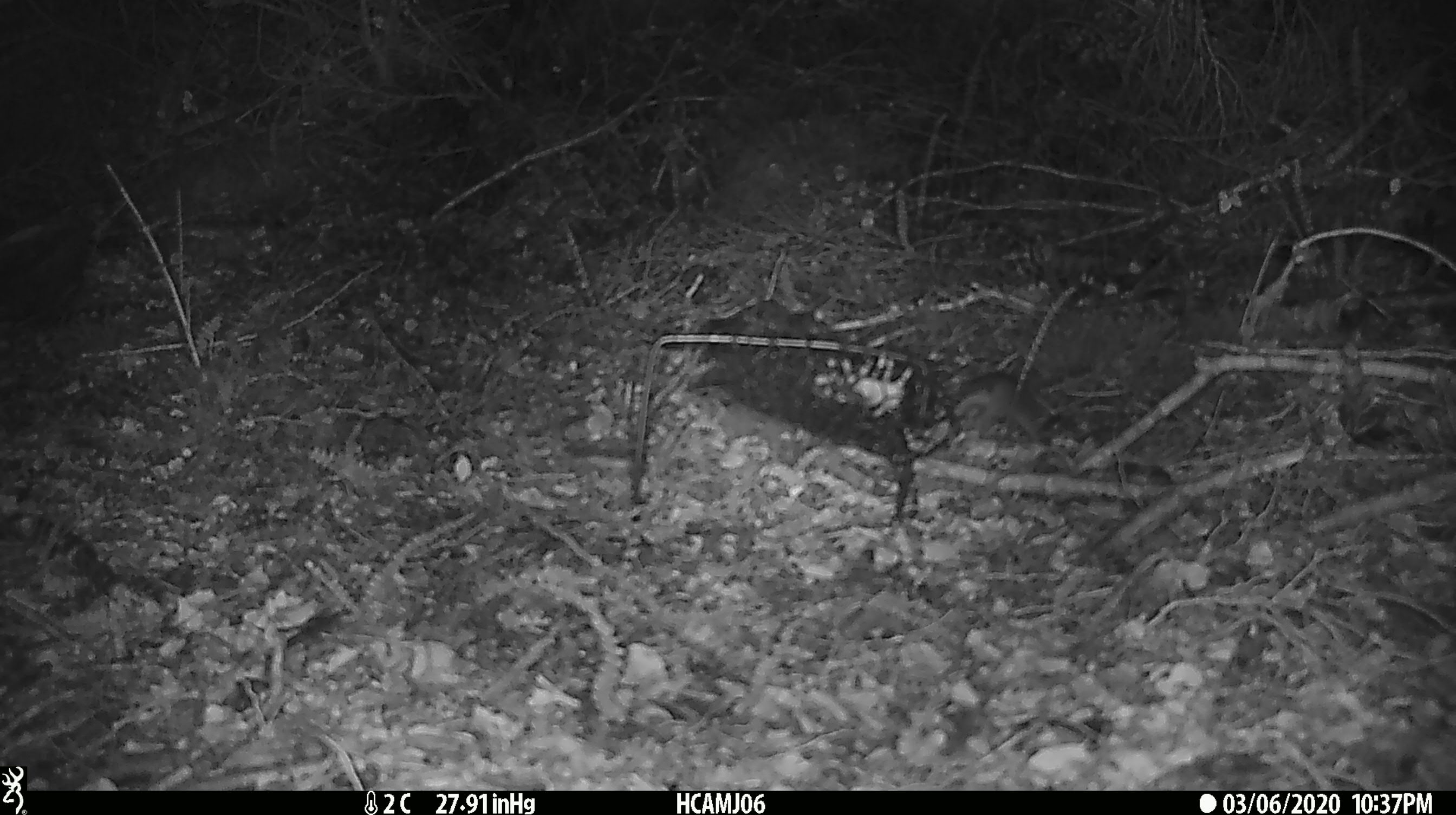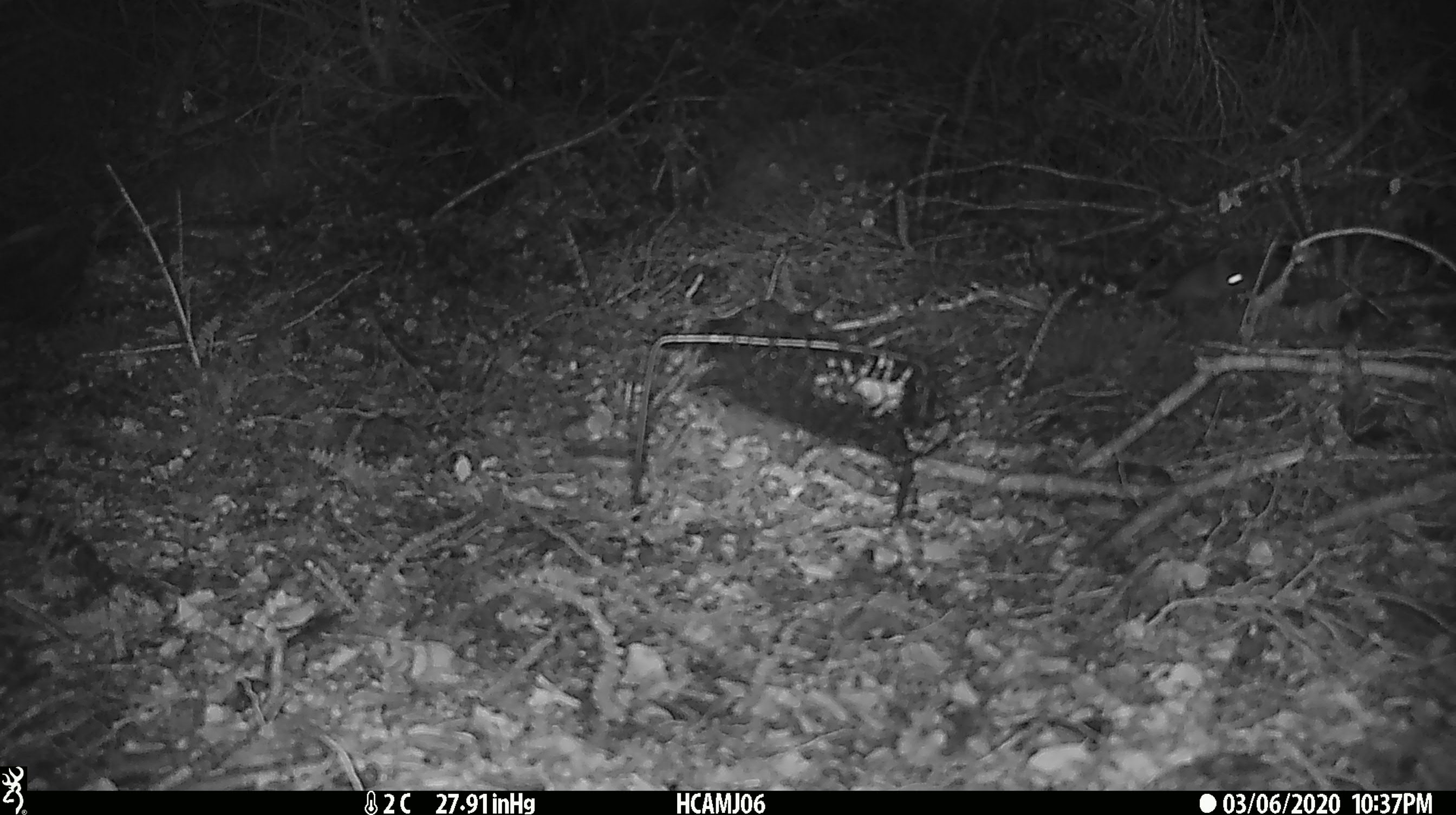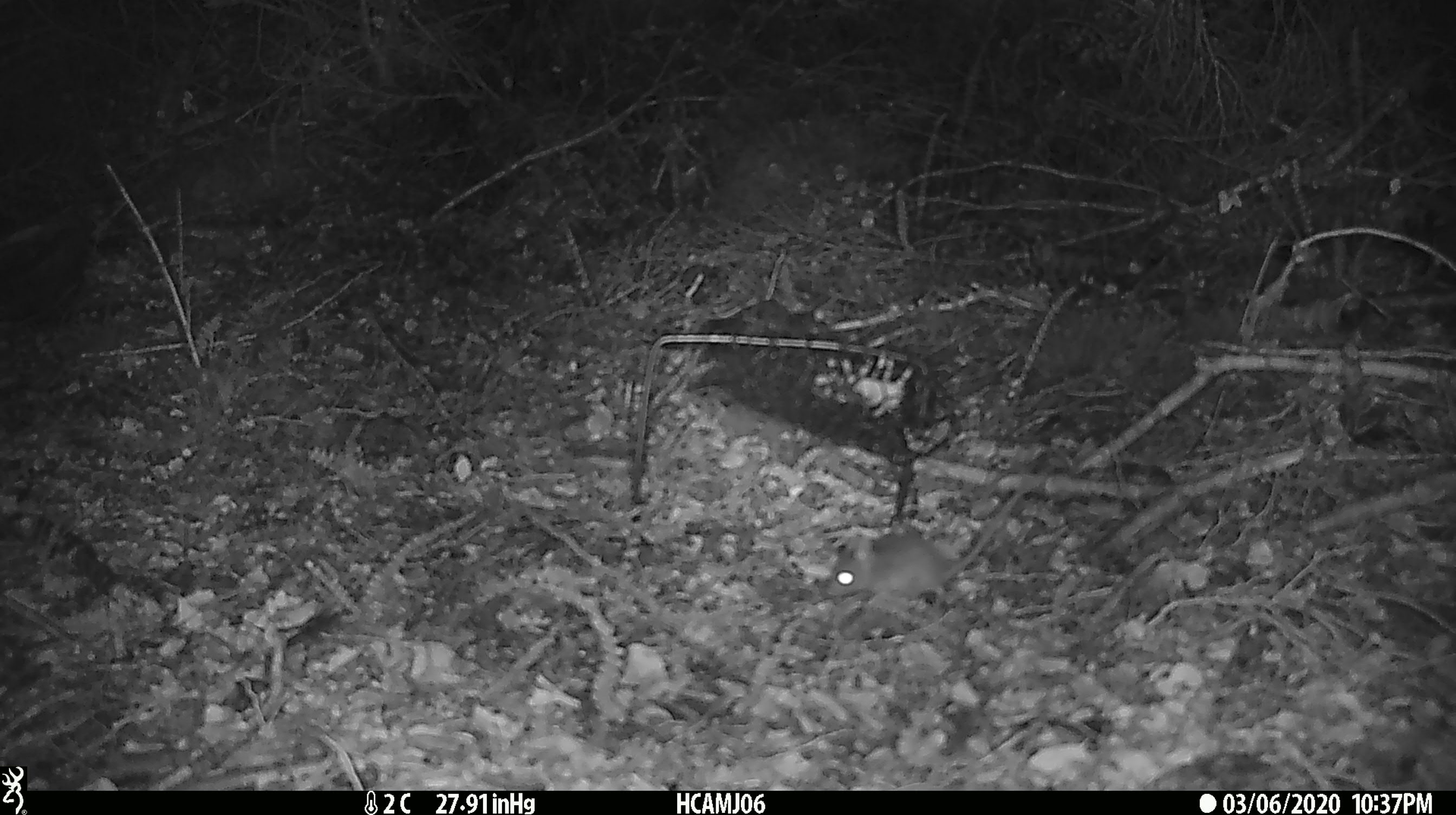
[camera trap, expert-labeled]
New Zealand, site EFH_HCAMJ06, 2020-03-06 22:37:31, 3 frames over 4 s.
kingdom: Animalia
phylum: Chordata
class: Mammalia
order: Rodentia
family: Muridae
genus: Mus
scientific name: Mus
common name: mouse